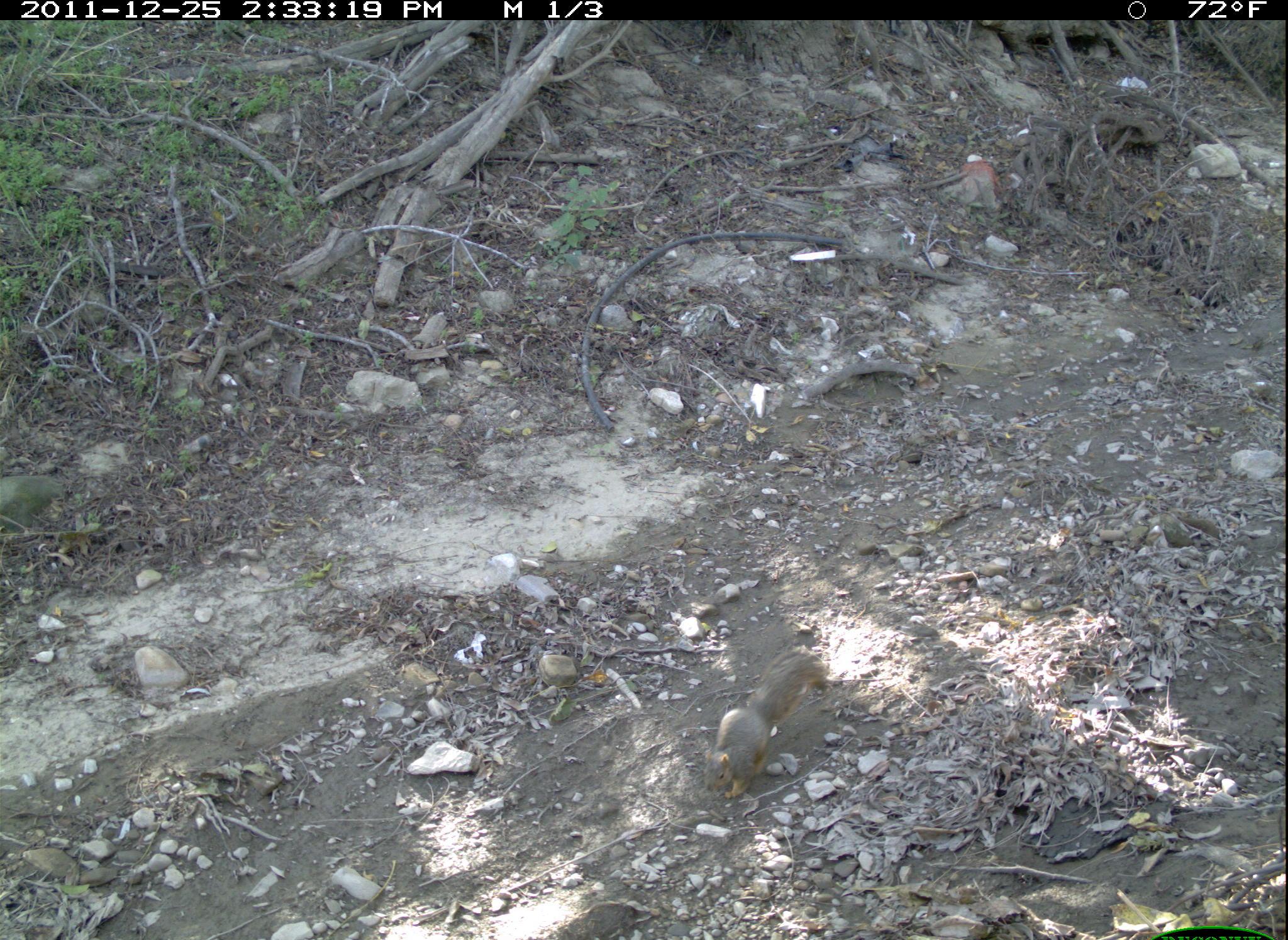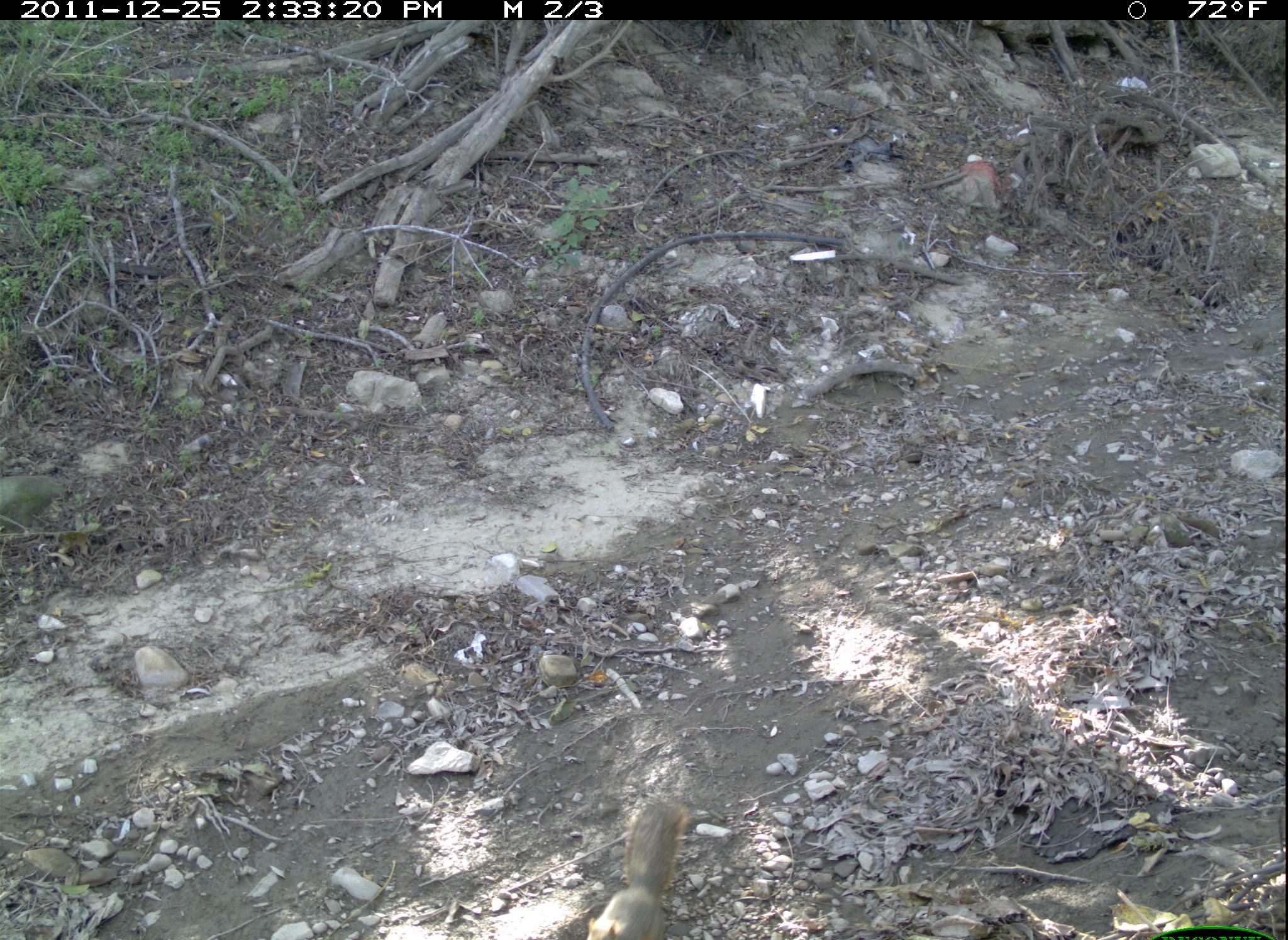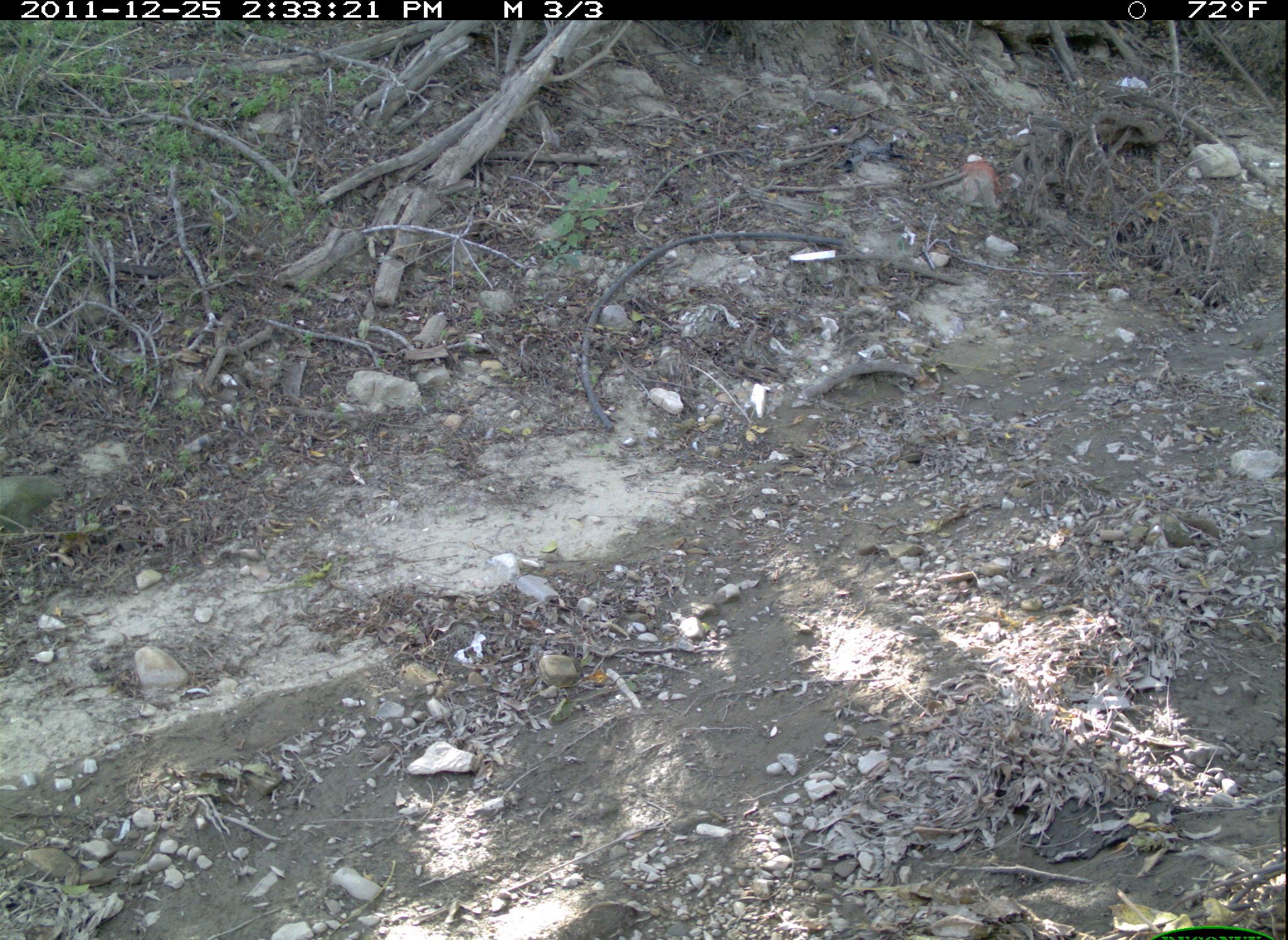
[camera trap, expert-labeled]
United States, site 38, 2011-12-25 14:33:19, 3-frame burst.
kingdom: Animalia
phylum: Chordata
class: Mammalia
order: Rodentia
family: Sciuridae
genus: Sciurus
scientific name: Sciurus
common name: squirrel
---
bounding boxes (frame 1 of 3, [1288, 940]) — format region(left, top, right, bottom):
squirrel: region(699, 644, 853, 813)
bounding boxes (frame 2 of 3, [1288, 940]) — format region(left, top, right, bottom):
squirrel: region(576, 781, 689, 937)